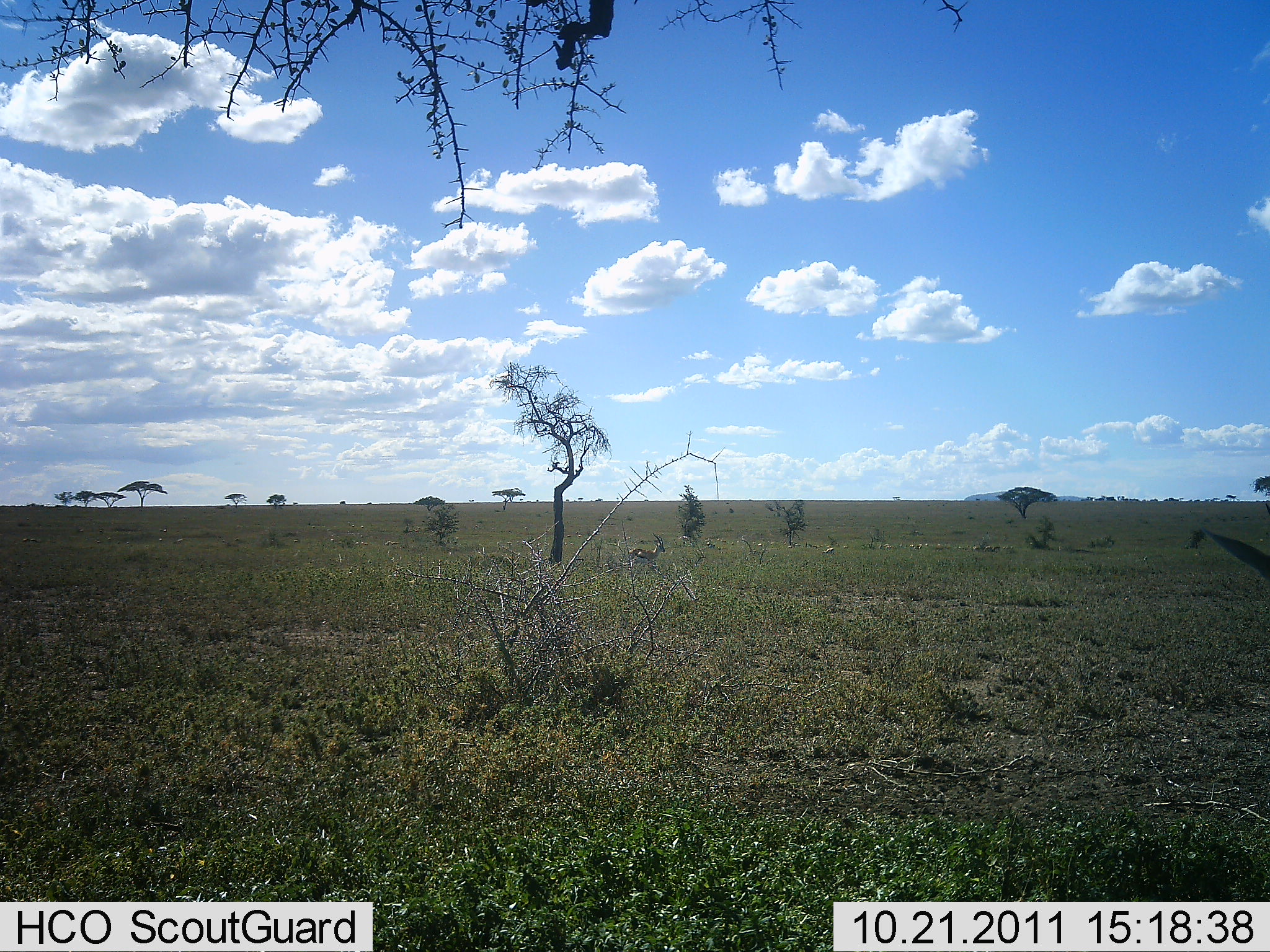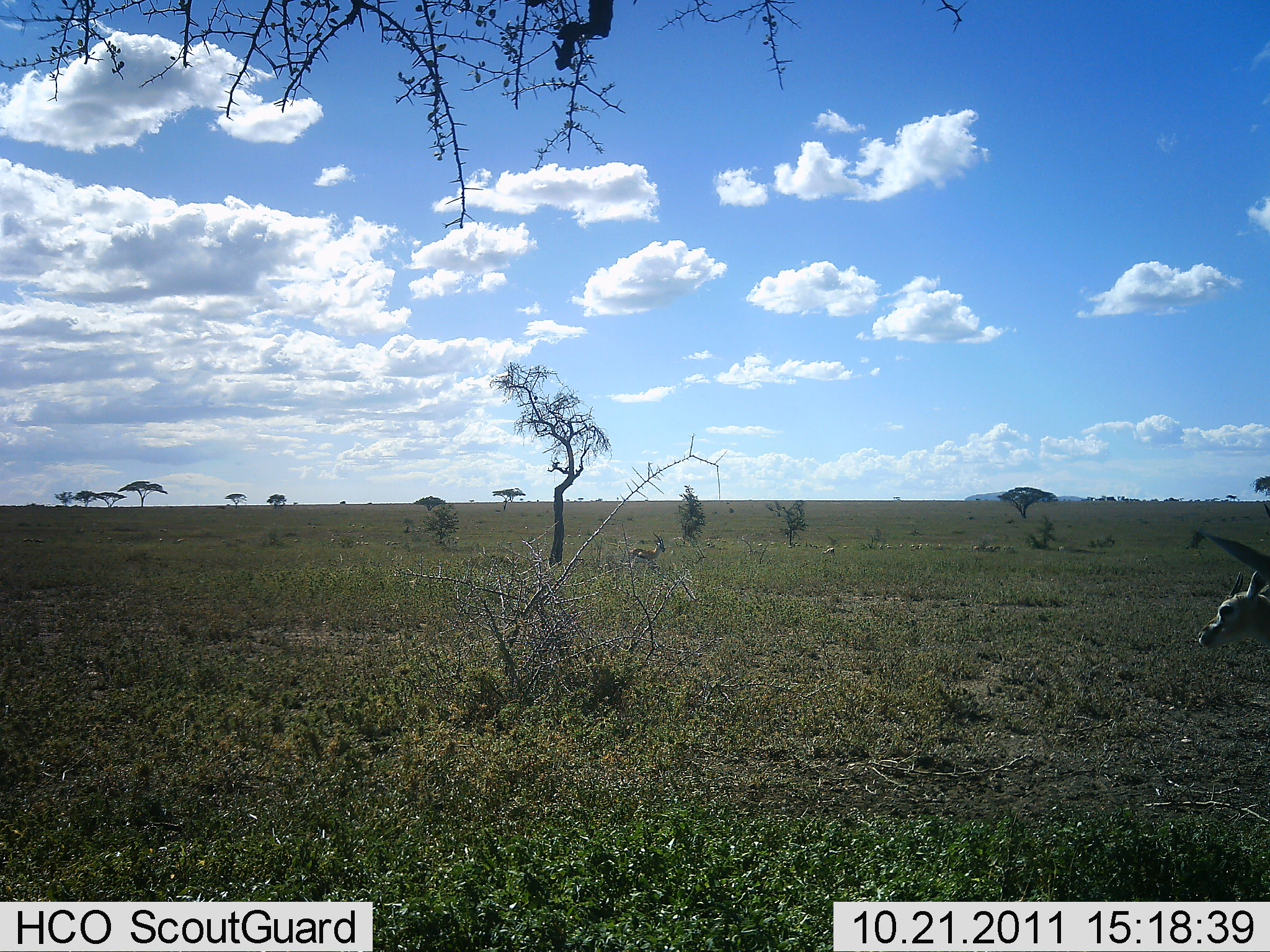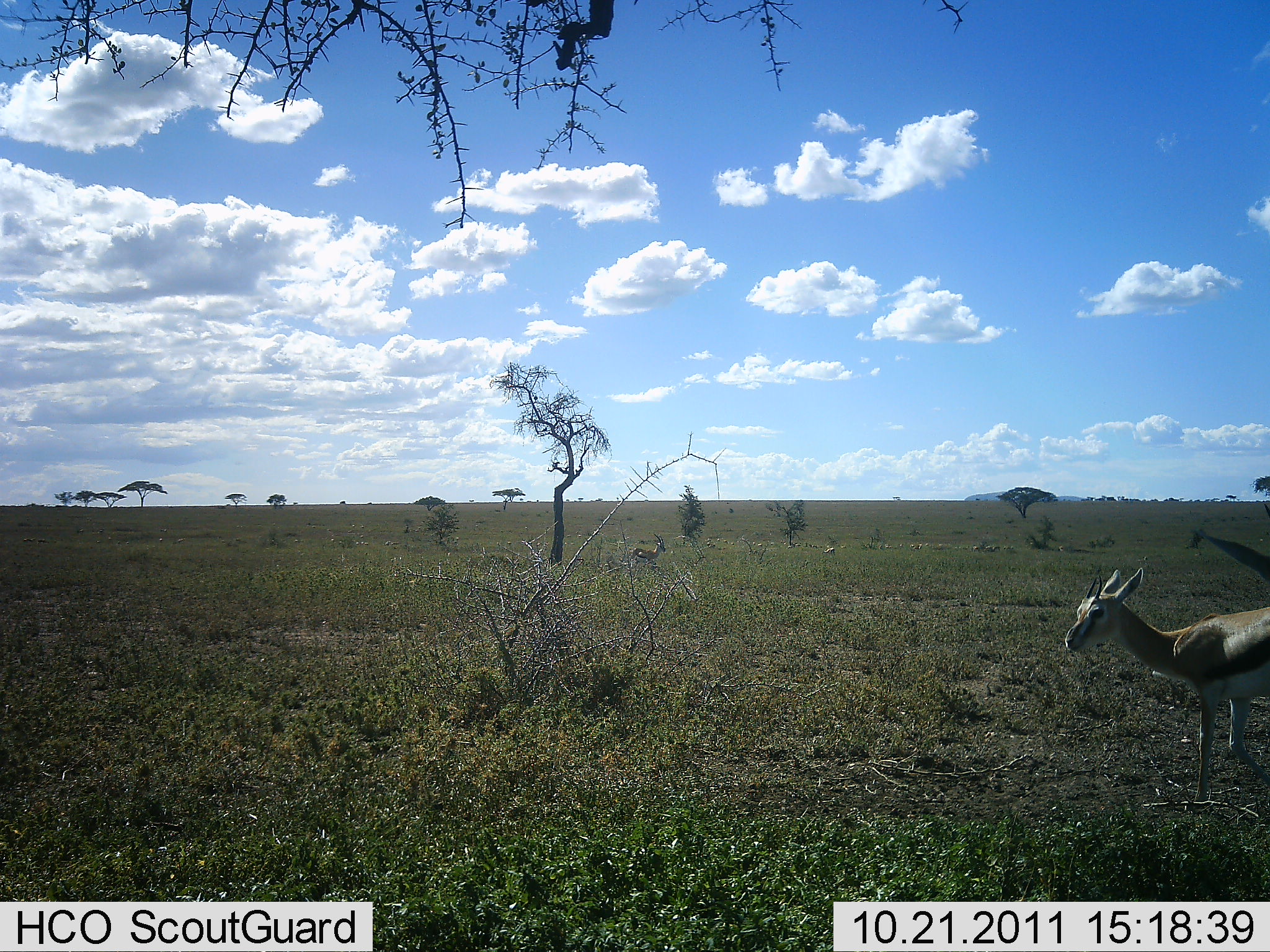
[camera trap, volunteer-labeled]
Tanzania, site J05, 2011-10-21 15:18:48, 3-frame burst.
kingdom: Animalia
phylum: Chordata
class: Mammalia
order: Artiodactyla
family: Bovidae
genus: Eudorcas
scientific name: Eudorcas thomsonii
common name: thomson's gazelle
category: gazellethomsons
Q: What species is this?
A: Gazellethomsons (thomson's gazelle) (Eudorcas thomsonii).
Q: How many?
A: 1.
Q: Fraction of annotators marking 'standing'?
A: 33%.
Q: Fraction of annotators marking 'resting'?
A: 8%.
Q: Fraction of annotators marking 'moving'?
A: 83%.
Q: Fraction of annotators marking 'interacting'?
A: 0%.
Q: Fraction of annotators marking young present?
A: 8%.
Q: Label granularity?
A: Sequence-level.